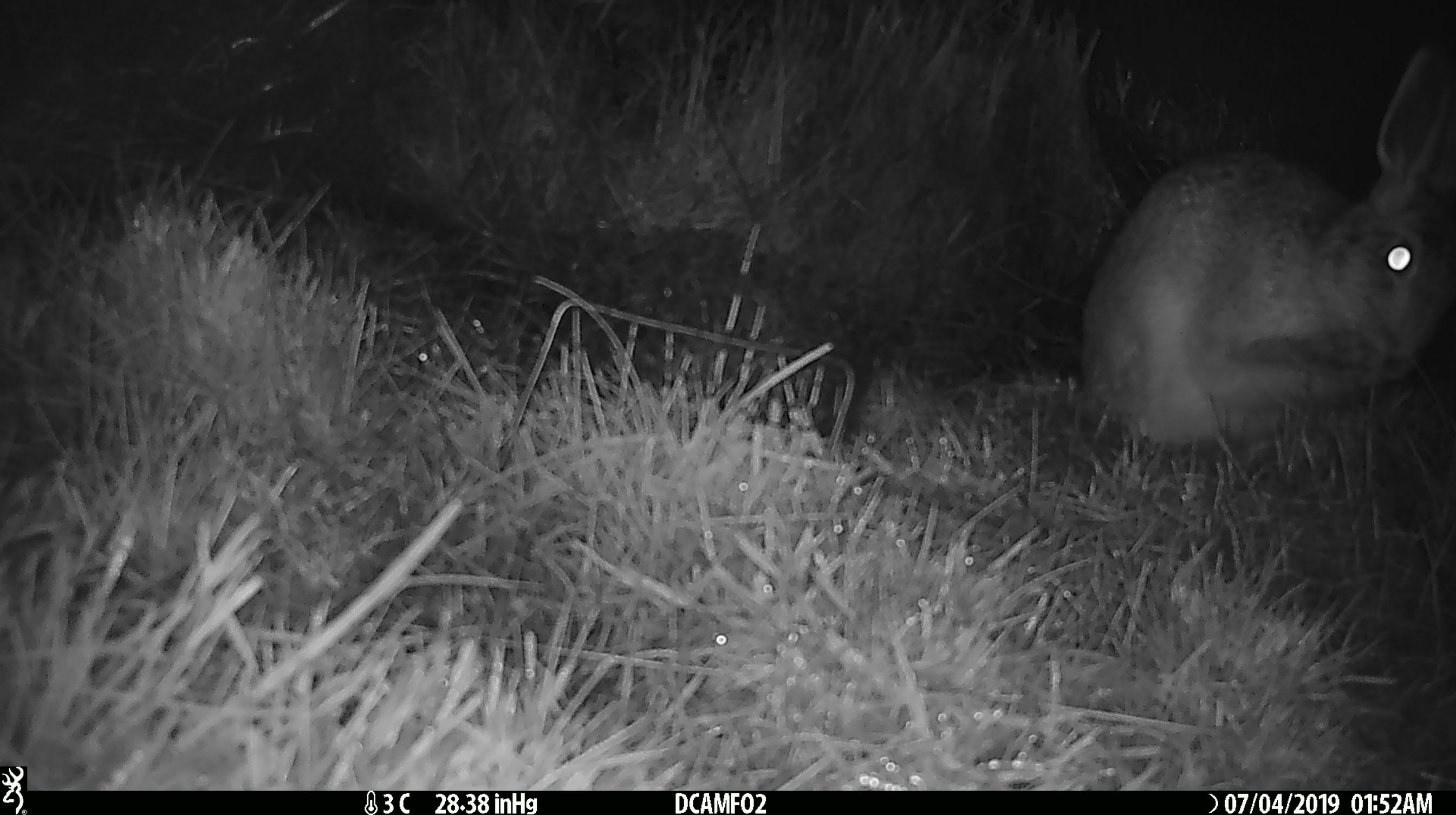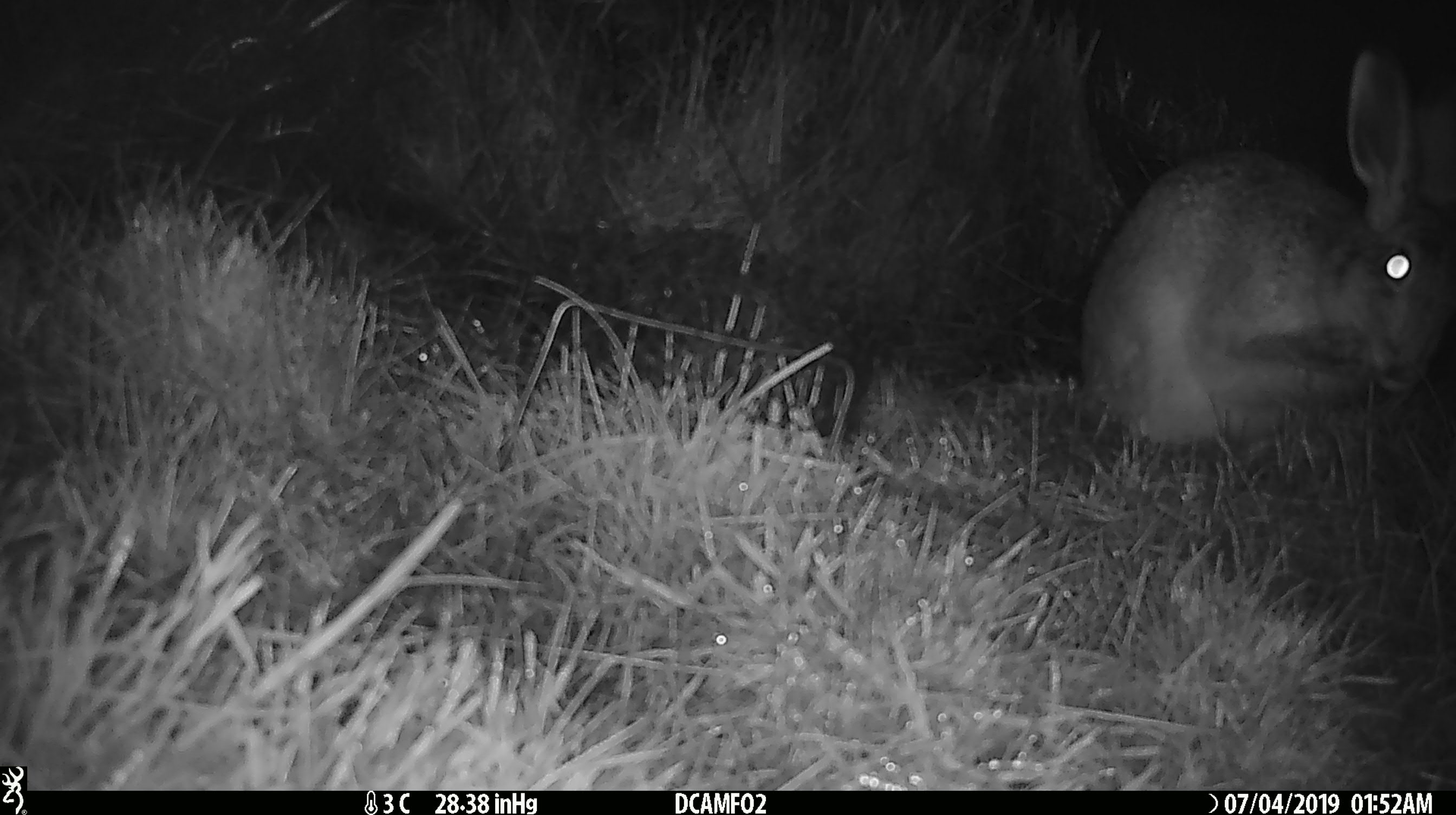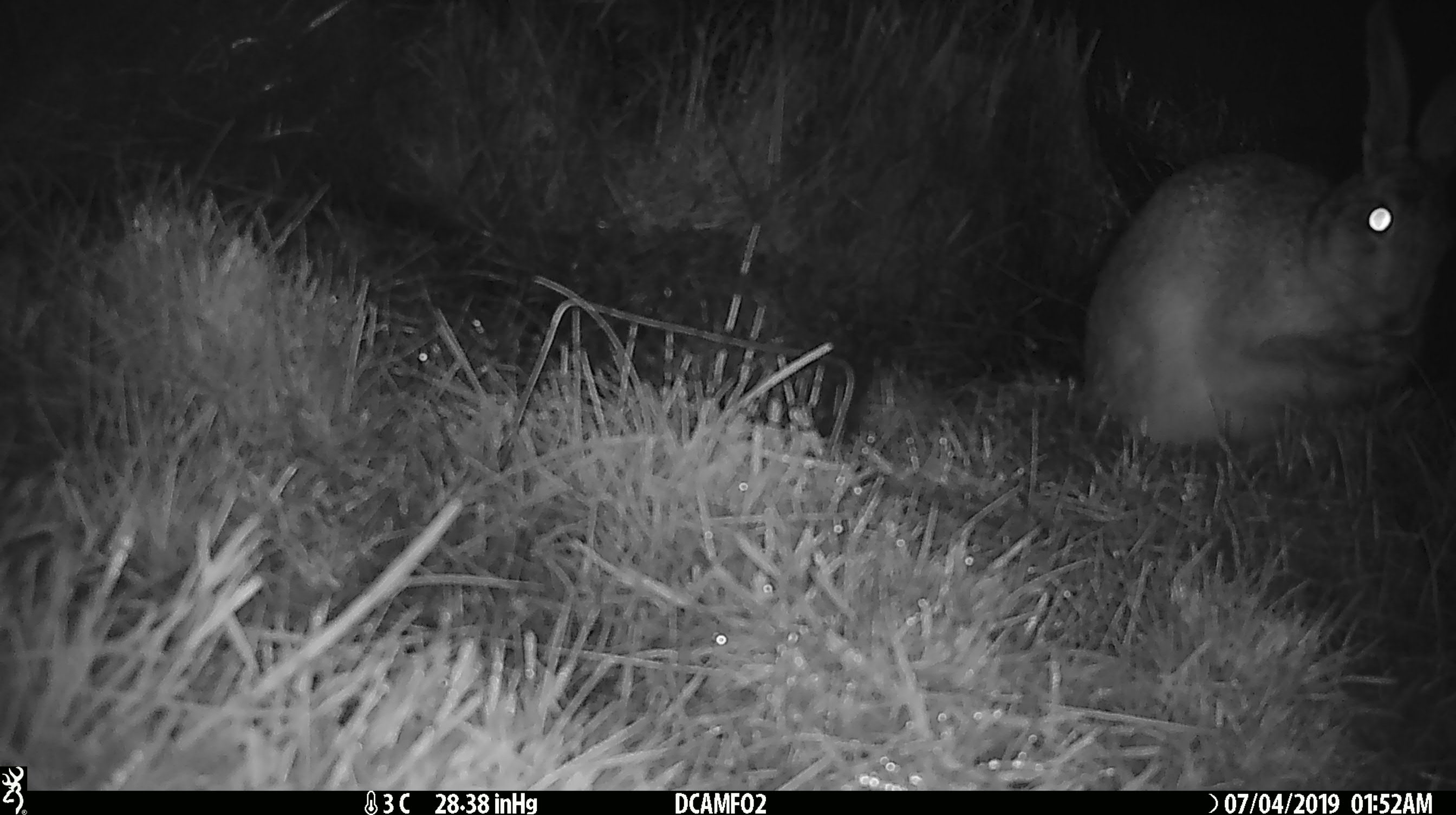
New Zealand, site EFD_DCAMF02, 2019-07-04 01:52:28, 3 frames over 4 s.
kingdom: Animalia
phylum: Chordata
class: Mammalia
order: Lagomorpha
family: Leporidae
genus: Lepus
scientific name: Lepus europaeus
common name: brown hare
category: hare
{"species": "hare (brown hare) (Lepus europaeus)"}